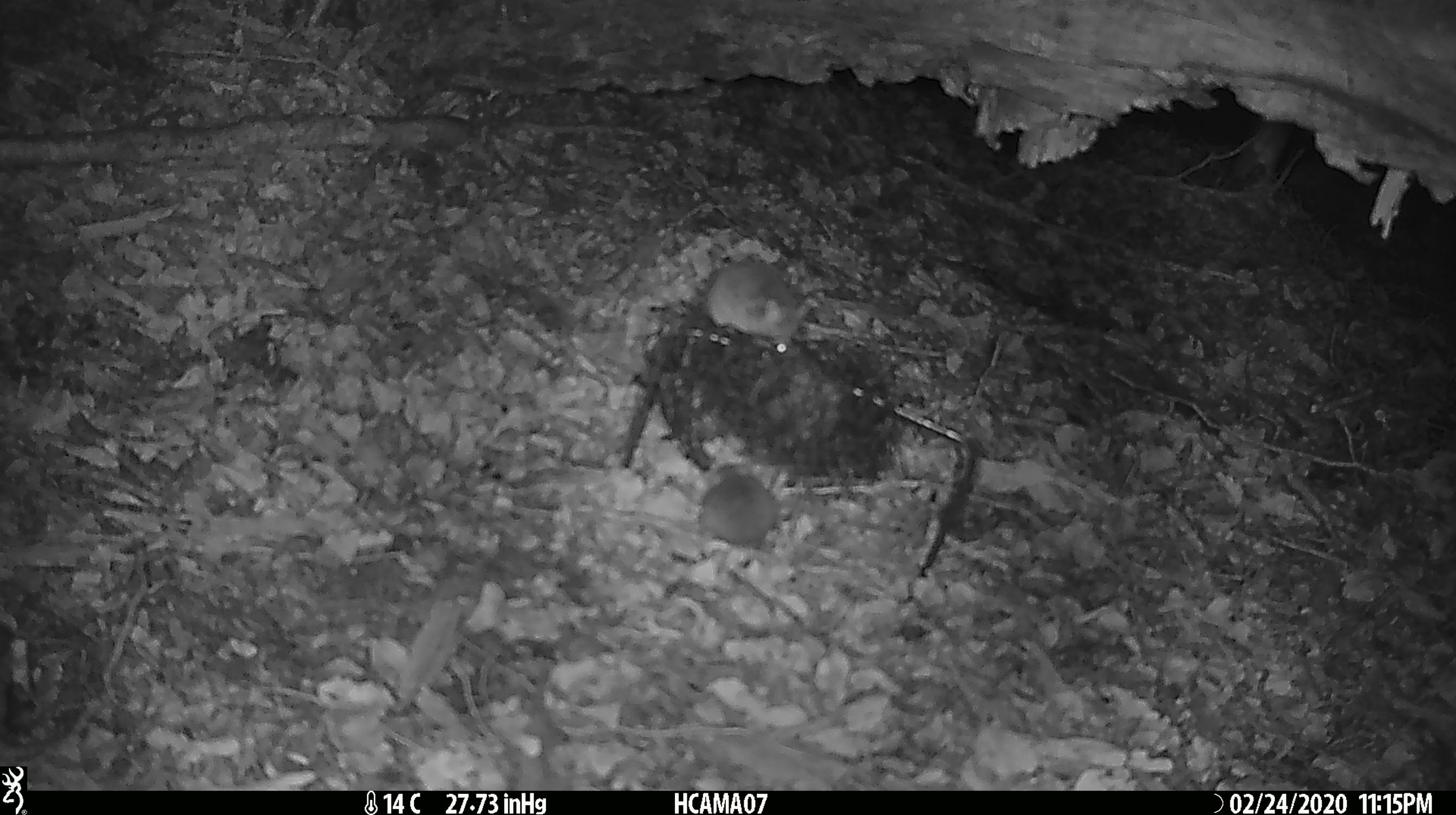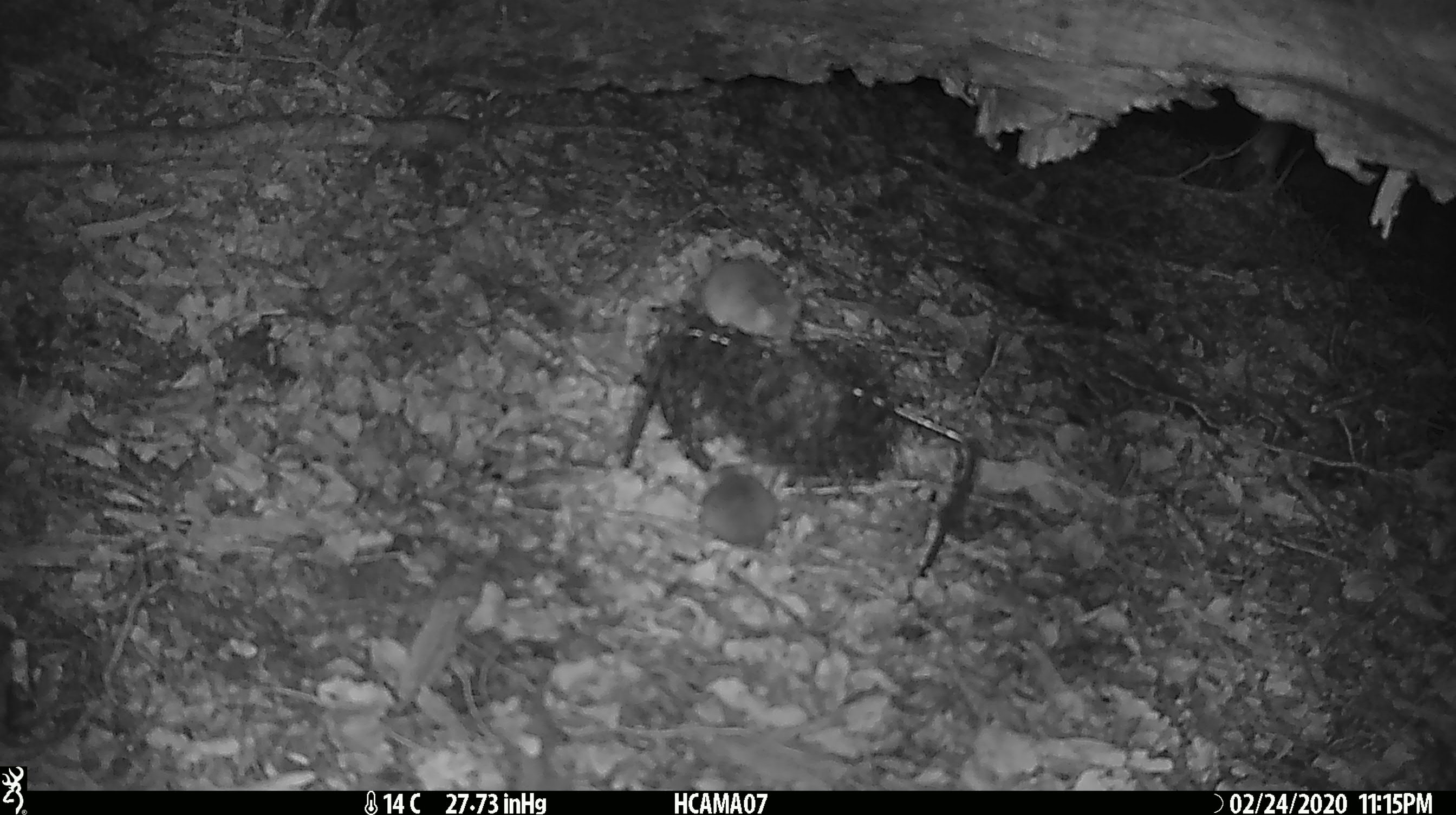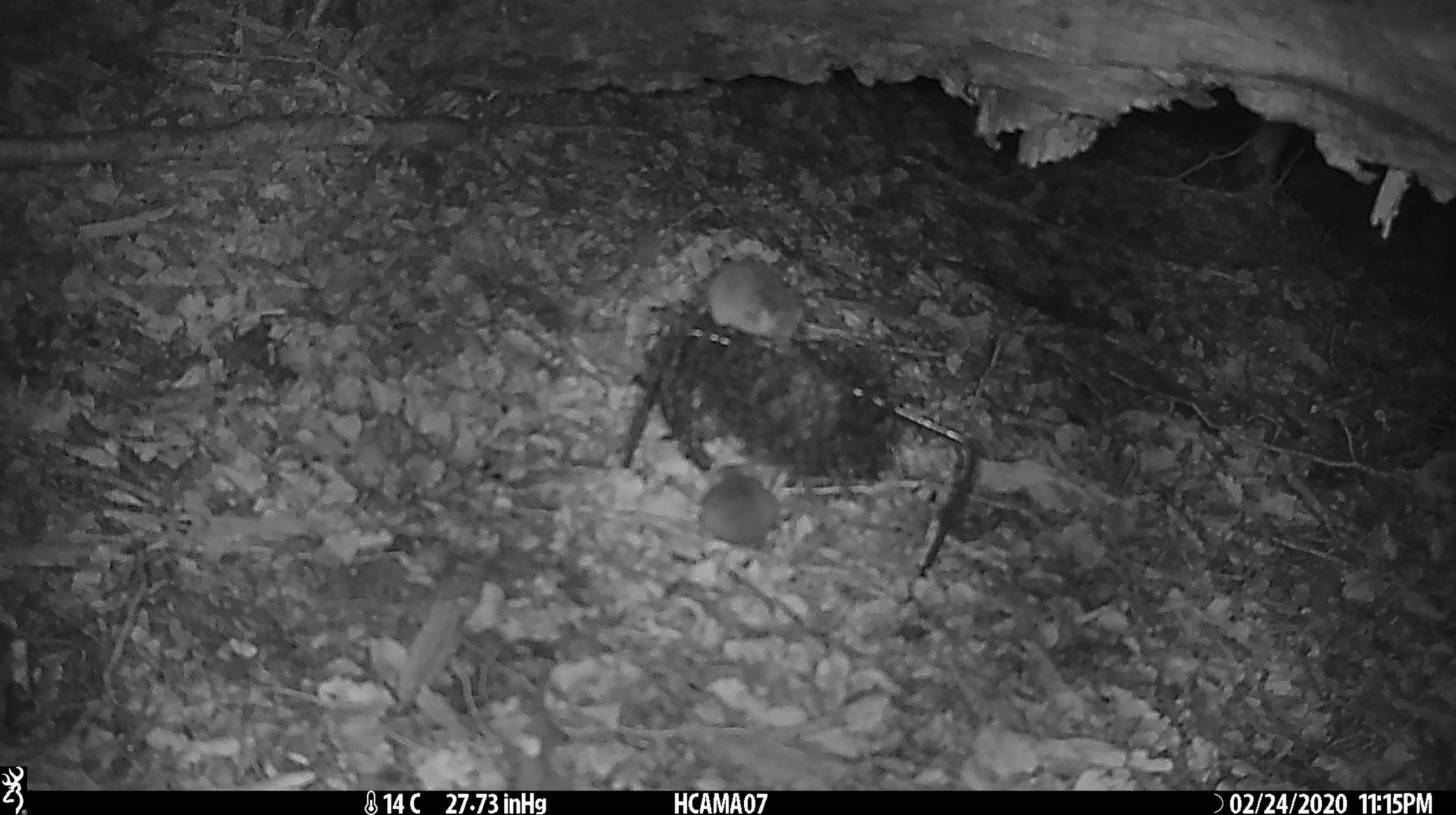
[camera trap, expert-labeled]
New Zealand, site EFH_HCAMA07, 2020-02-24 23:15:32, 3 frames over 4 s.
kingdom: Animalia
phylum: Chordata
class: Mammalia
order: Rodentia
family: Muridae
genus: Mus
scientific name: Mus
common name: mouse